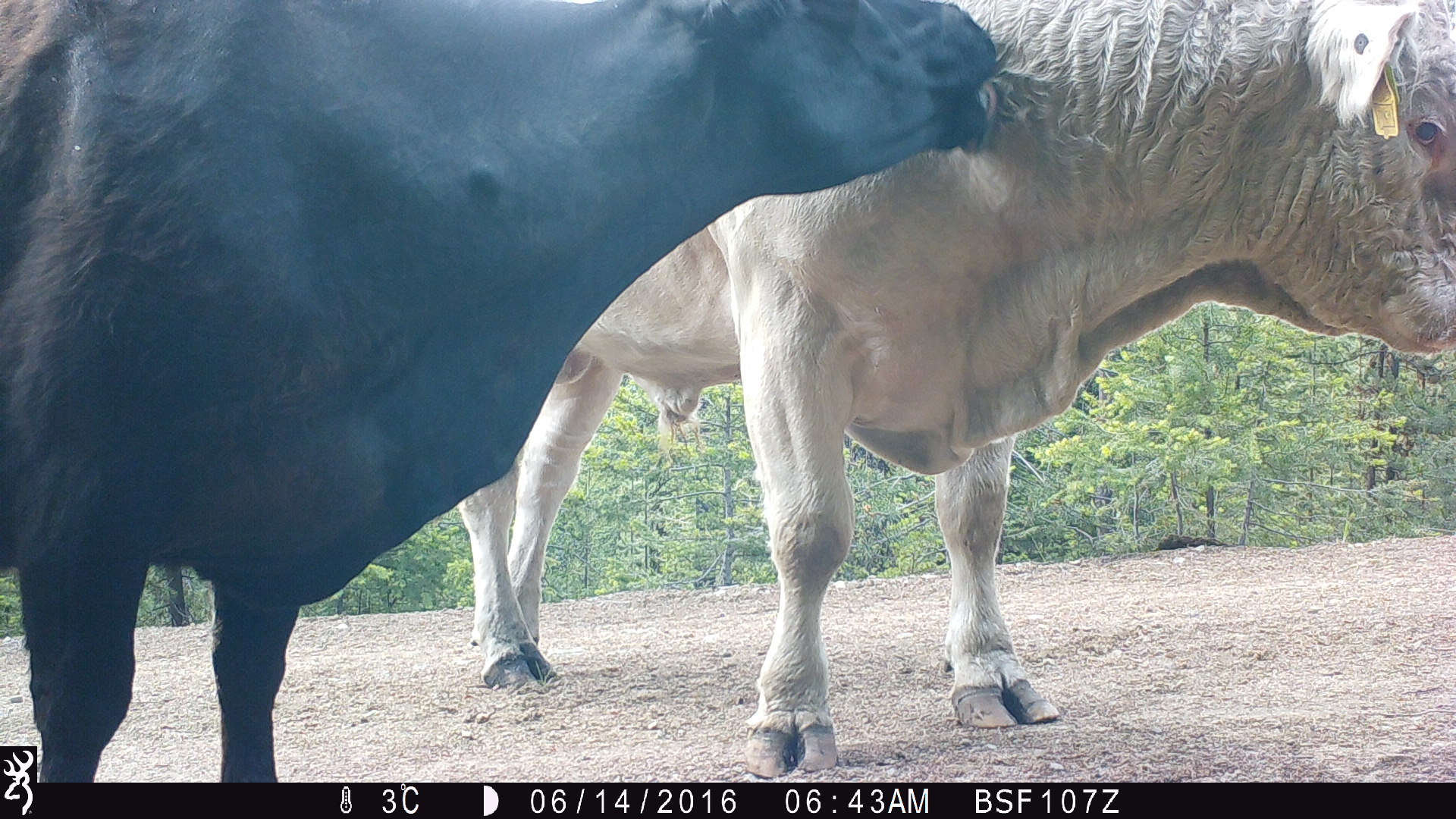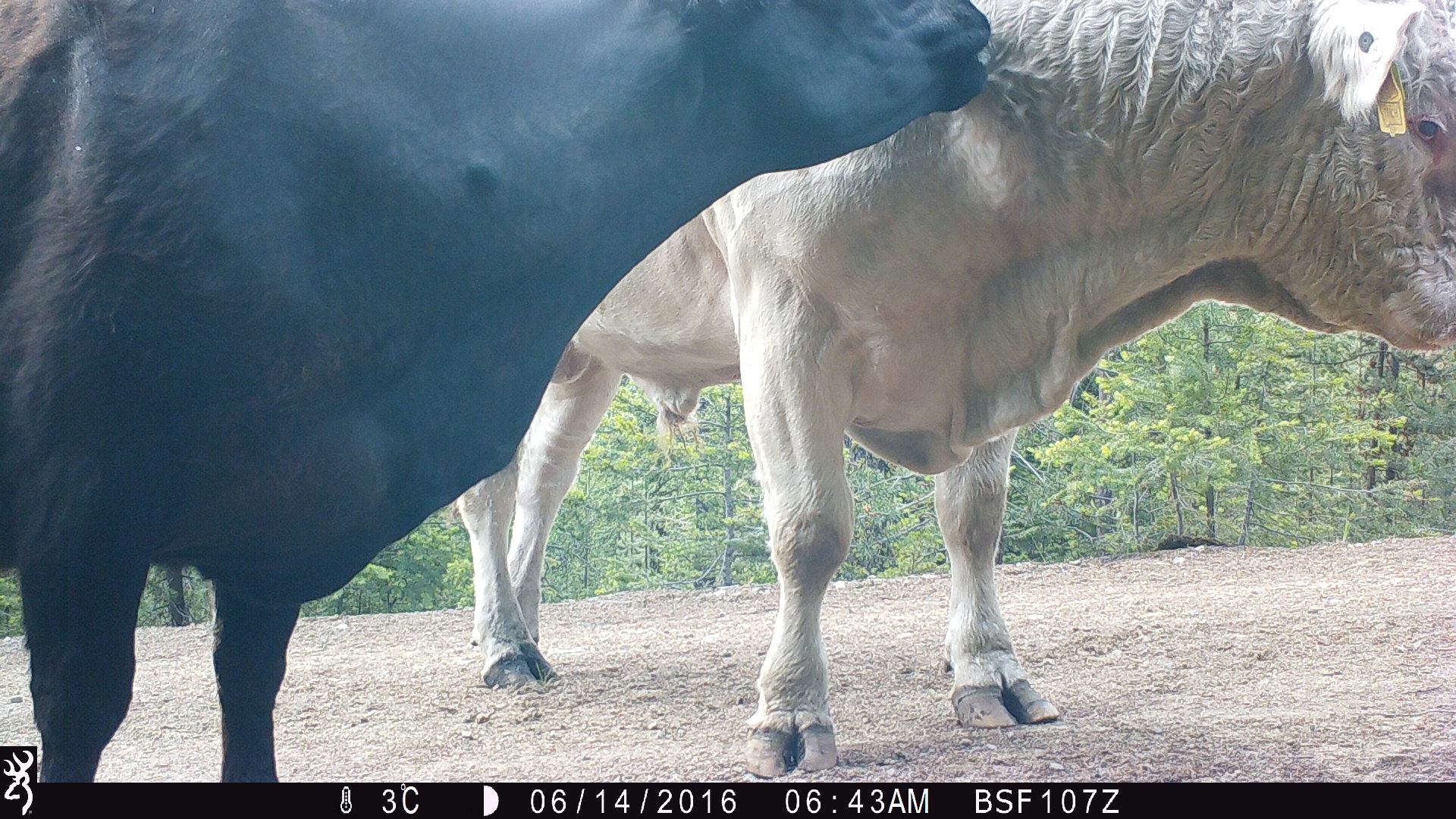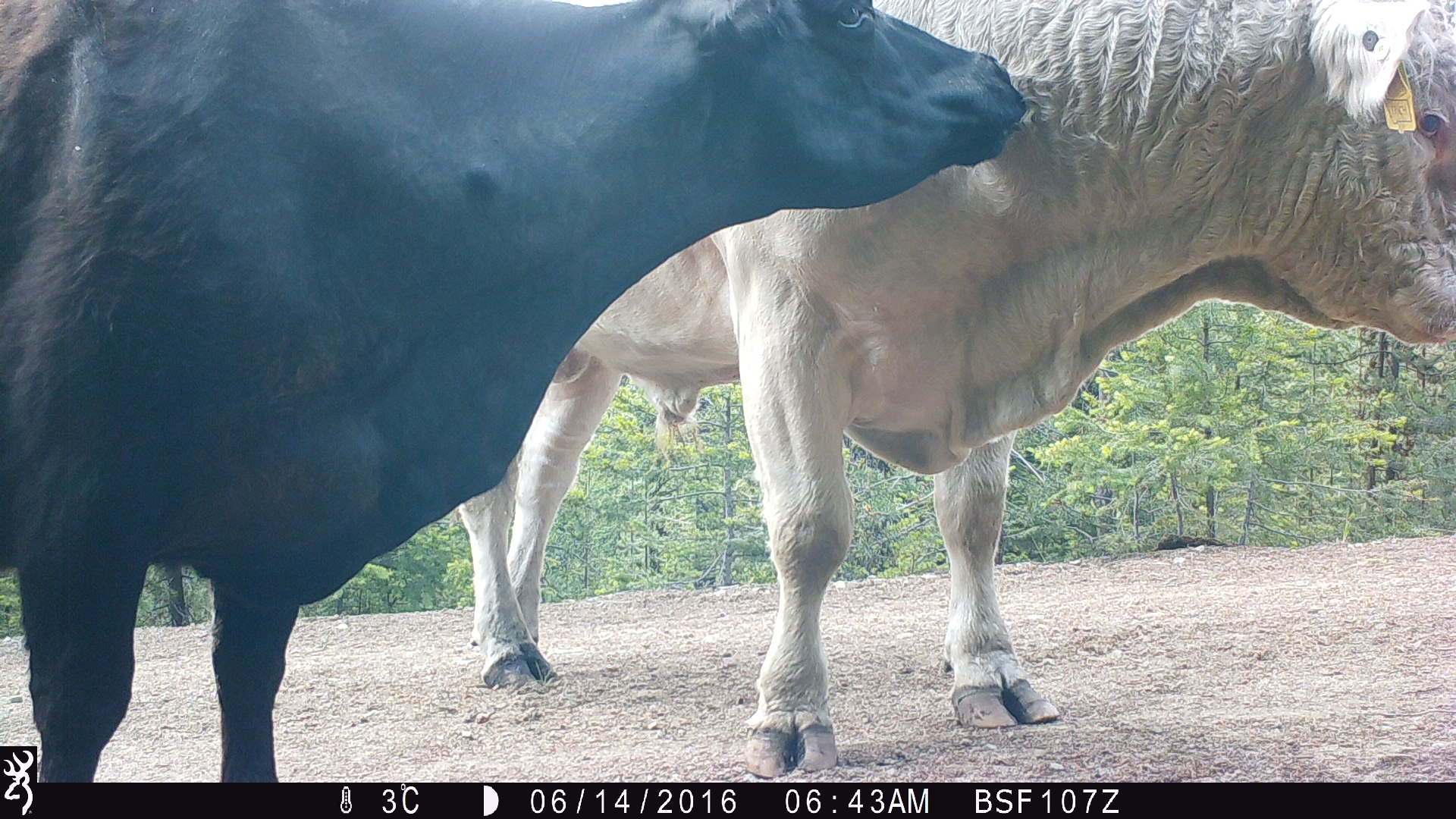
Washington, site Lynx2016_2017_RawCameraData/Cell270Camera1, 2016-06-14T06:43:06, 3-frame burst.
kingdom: Animalia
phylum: Chordata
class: Mammalia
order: Artiodactyla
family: Bovidae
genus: Bos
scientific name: Bos taurus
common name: domestic cattle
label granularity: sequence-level